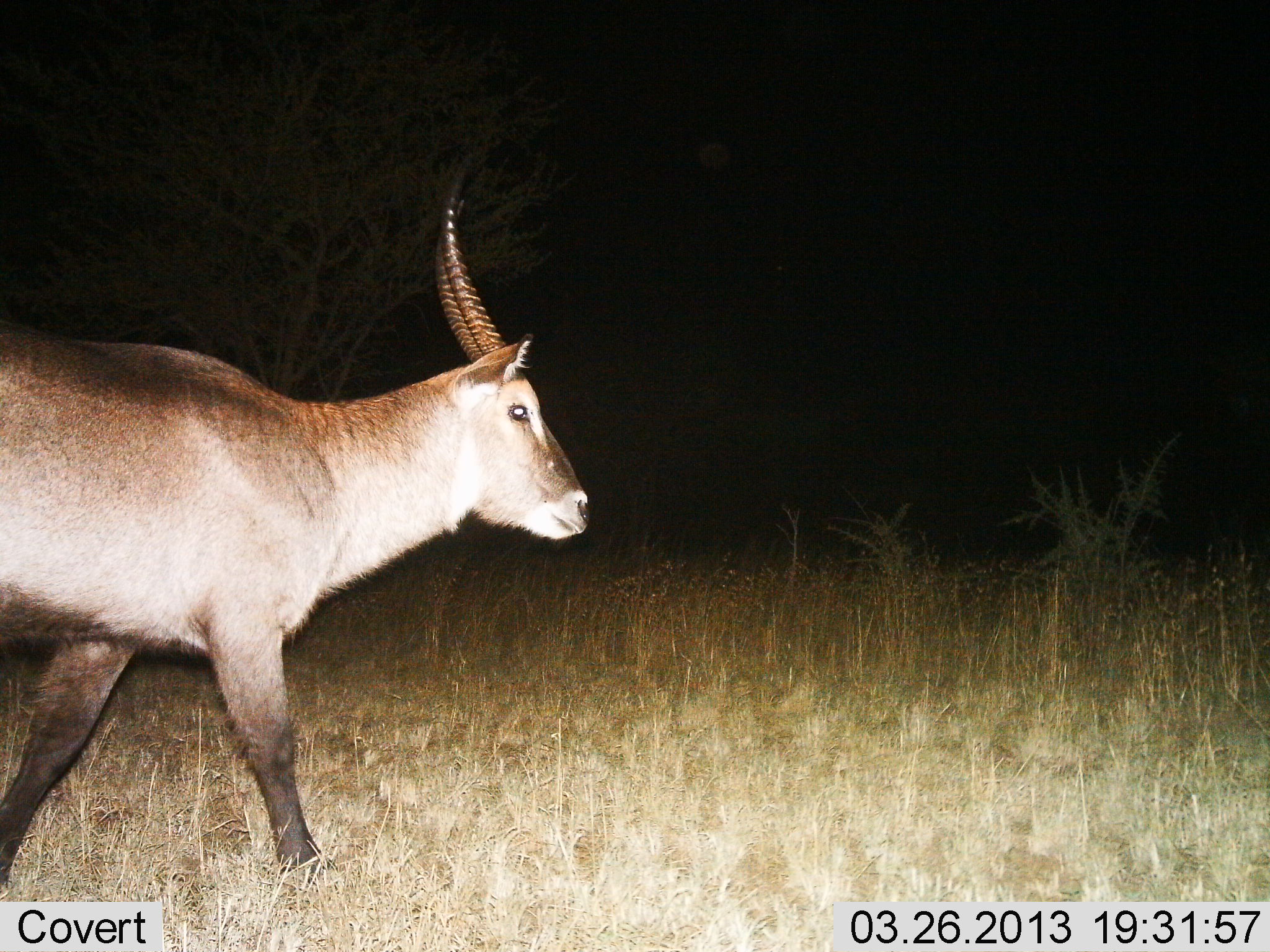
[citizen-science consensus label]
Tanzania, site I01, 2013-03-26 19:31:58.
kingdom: Animalia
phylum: Chordata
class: Mammalia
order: Artiodactyla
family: Bovidae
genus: Kobus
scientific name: Kobus ellipsiprymnus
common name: waterbuck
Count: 1.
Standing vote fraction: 4%.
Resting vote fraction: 0%.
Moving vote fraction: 96%.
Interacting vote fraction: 0%.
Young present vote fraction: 0%.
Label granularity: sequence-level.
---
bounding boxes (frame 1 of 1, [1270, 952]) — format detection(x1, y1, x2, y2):
animal: detection(0, 149, 592, 895)